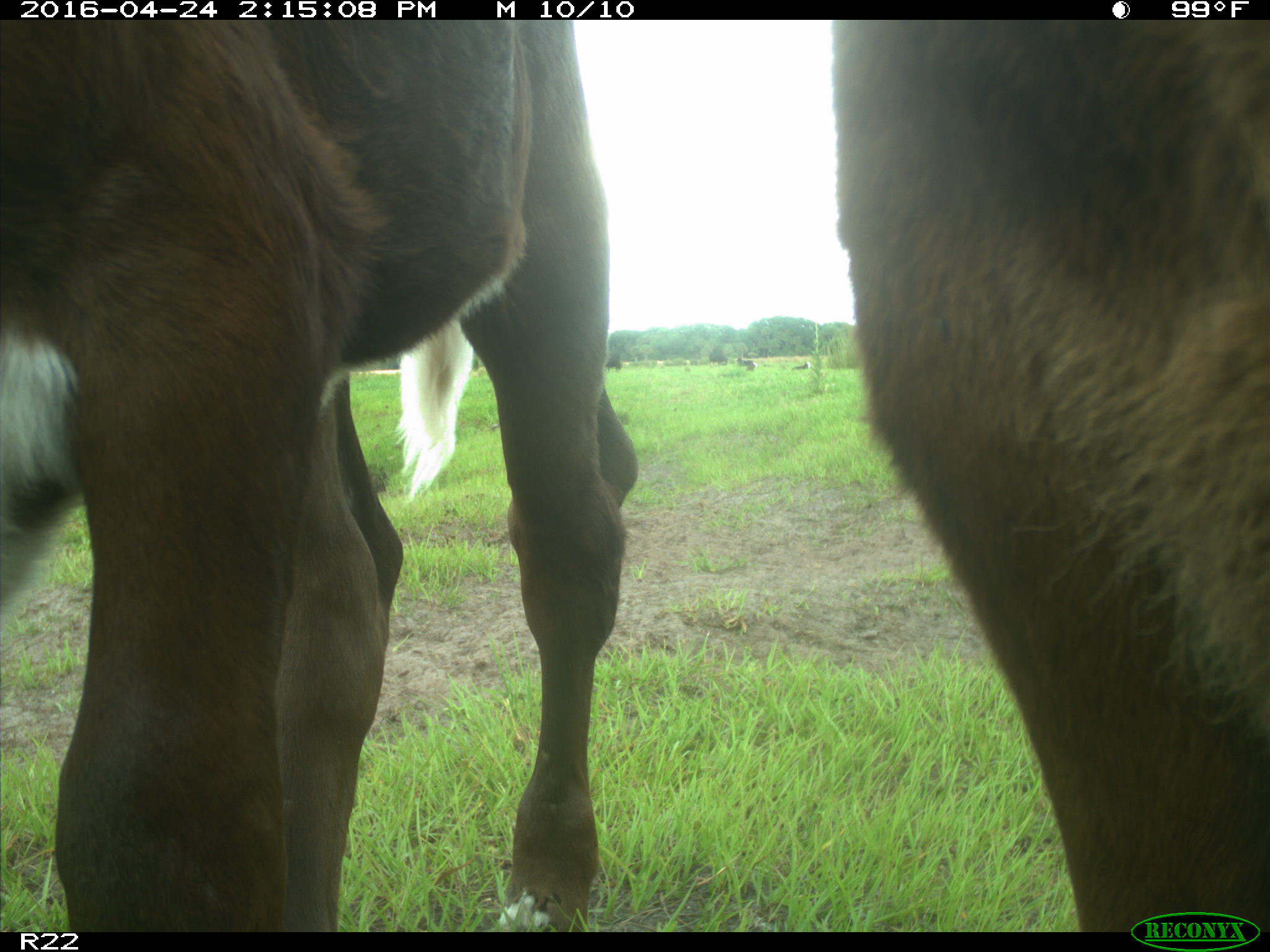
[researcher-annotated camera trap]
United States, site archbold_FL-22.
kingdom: Animalia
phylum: Chordata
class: Mammalia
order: Artiodactyla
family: Bovidae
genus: Bos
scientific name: Bos taurus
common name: domestic cow